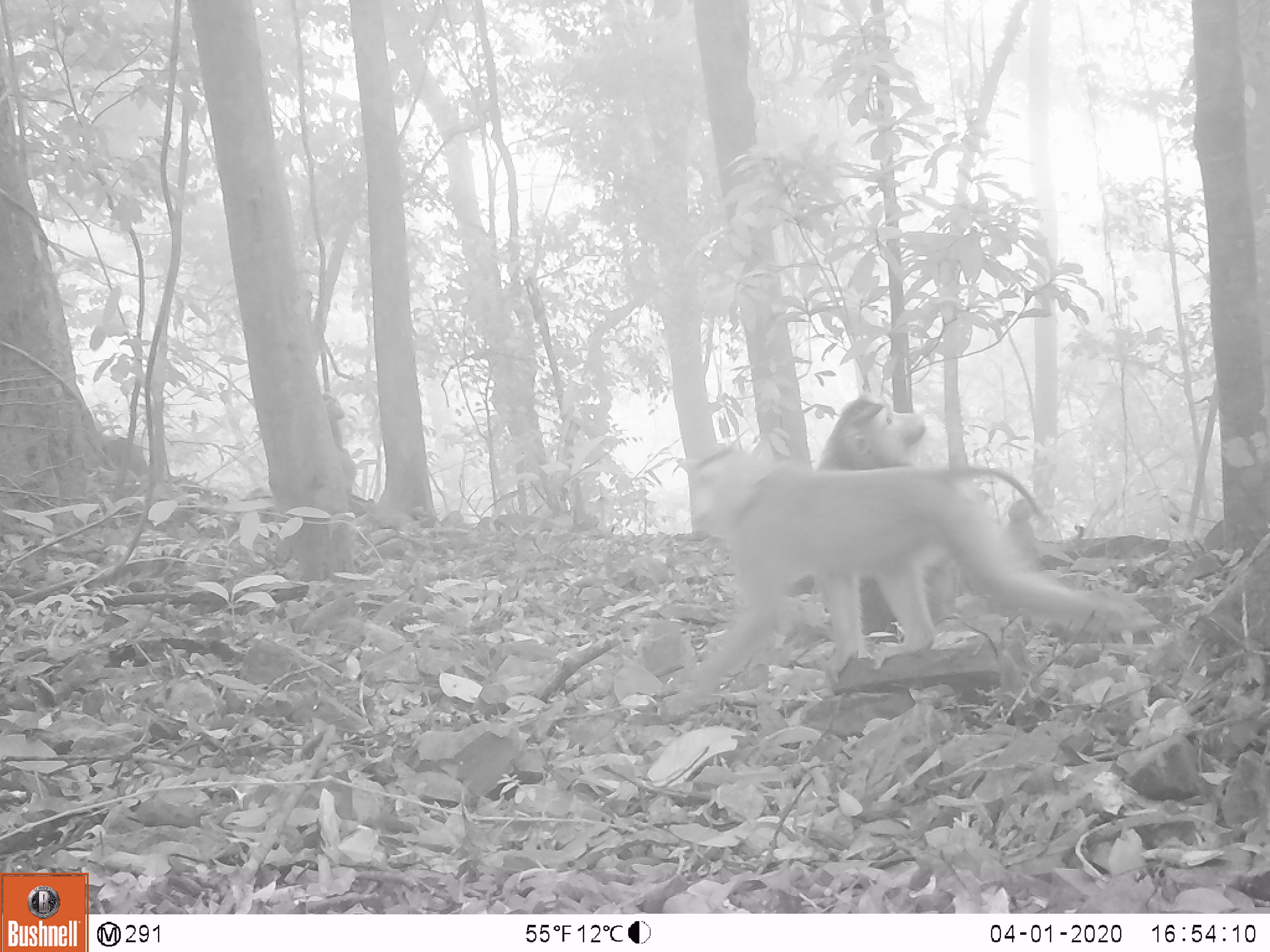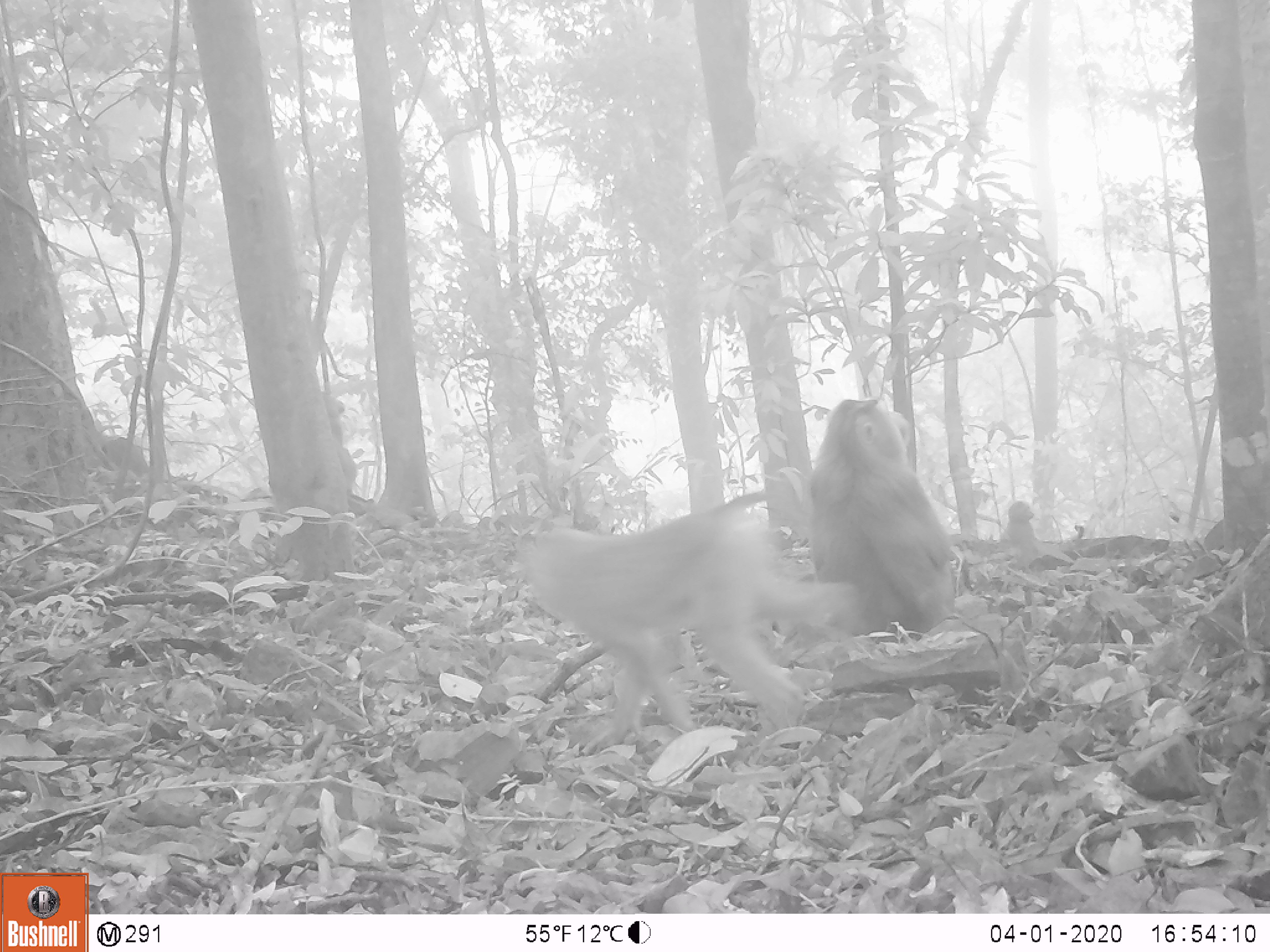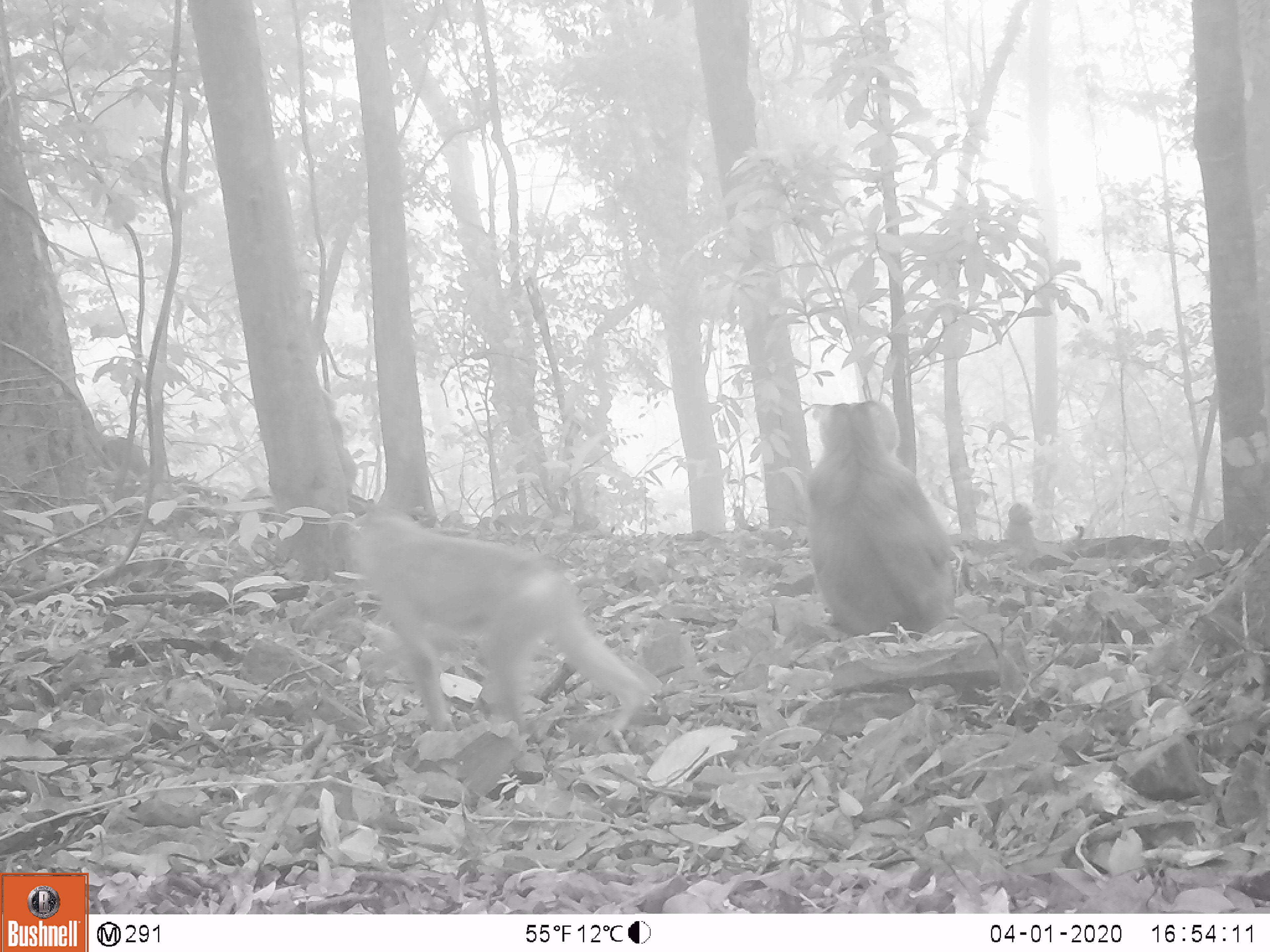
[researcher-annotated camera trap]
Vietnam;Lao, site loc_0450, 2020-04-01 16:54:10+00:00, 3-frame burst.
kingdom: Animalia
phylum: Chordata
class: Mammalia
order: Primates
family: Cercopithecidae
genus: Macaca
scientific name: Macaca nemestrina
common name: pig-tailed macaque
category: pig tailed macaque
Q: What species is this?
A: Pig tailed macaque (pig-tailed macaque) (Macaca nemestrina).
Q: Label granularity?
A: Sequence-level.